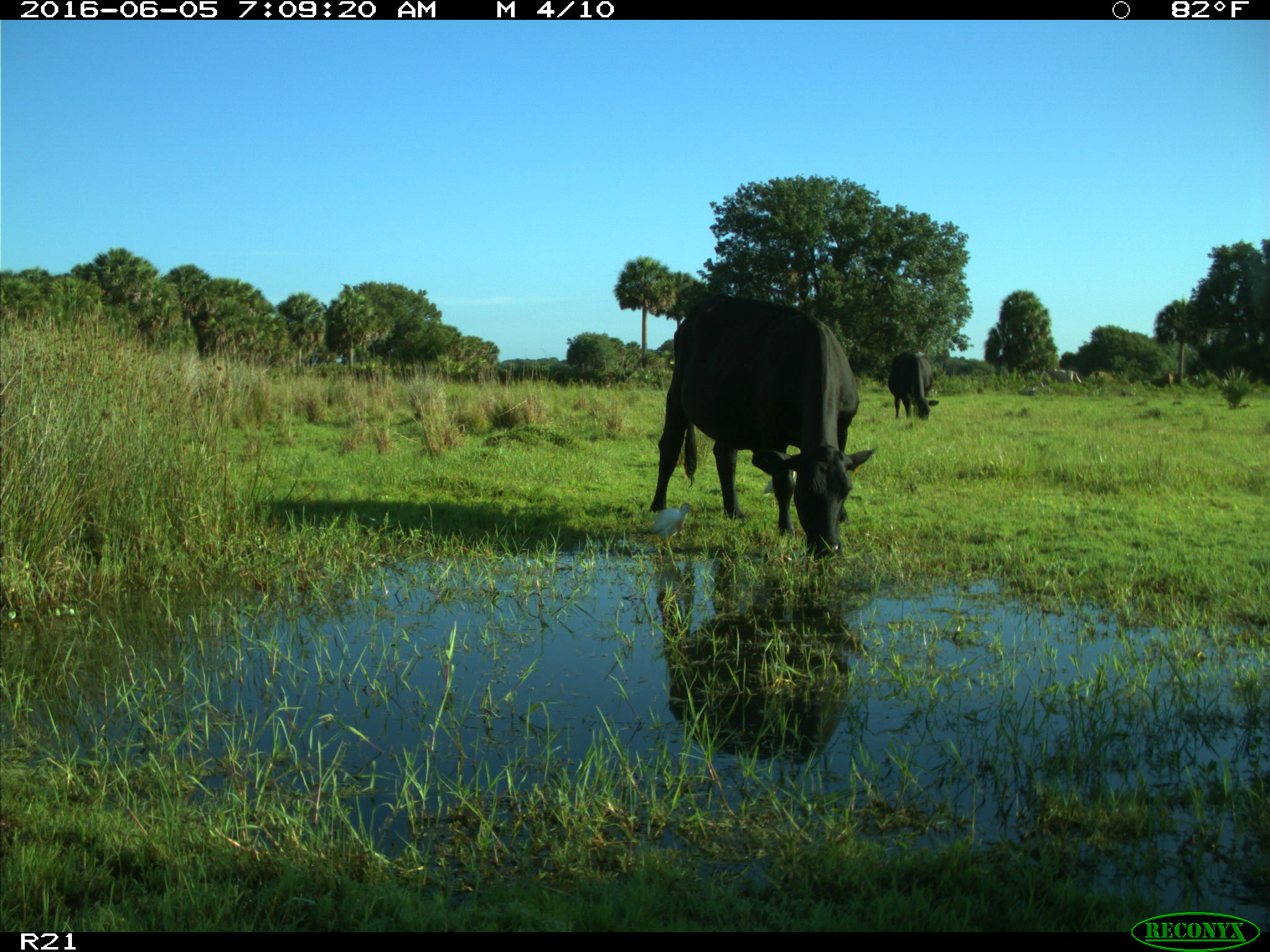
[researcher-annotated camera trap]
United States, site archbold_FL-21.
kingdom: Animalia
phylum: Chordata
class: Mammalia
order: Artiodactyla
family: Bovidae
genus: Bos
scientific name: Bos taurus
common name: domestic cow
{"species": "Bos taurus (domestic cow)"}